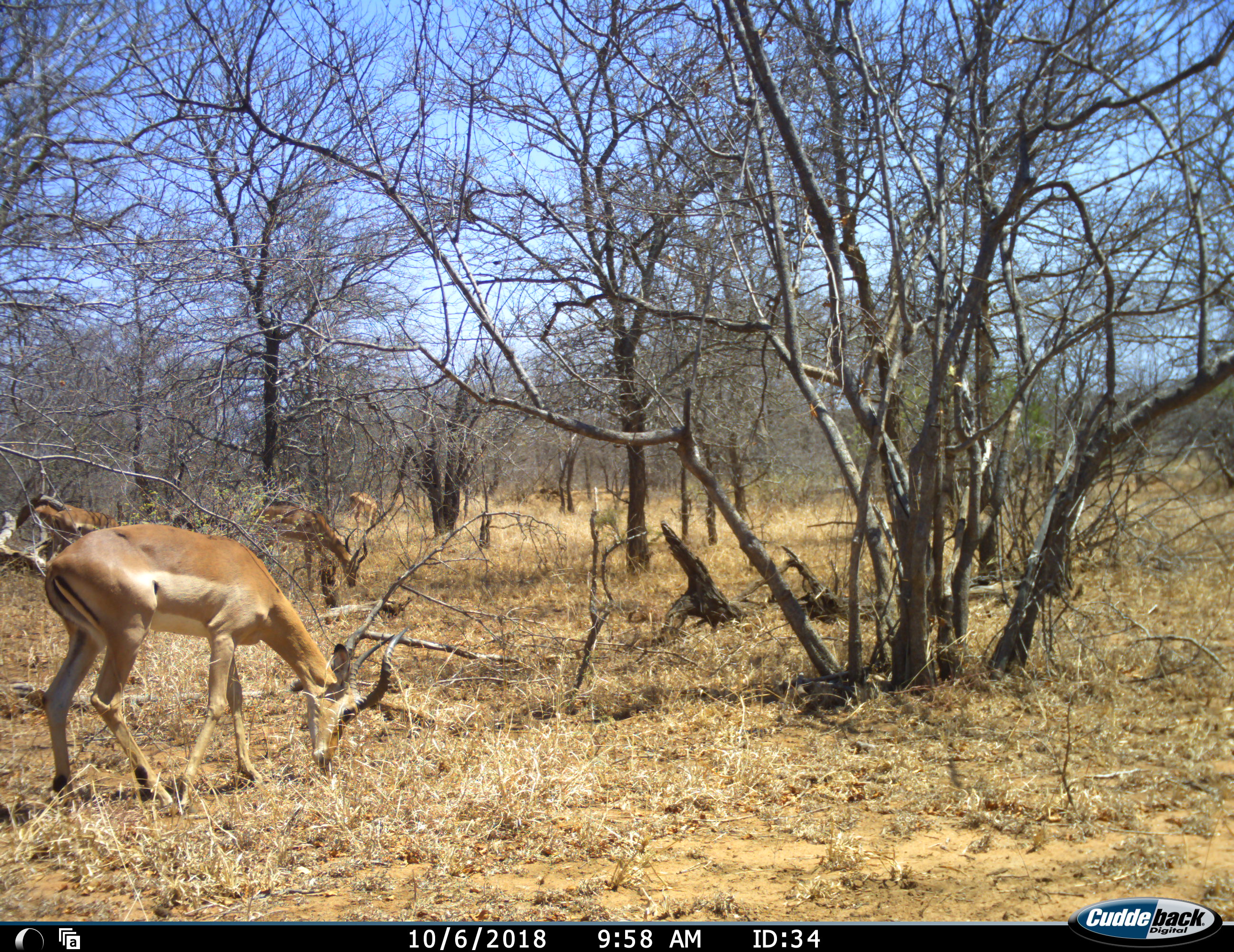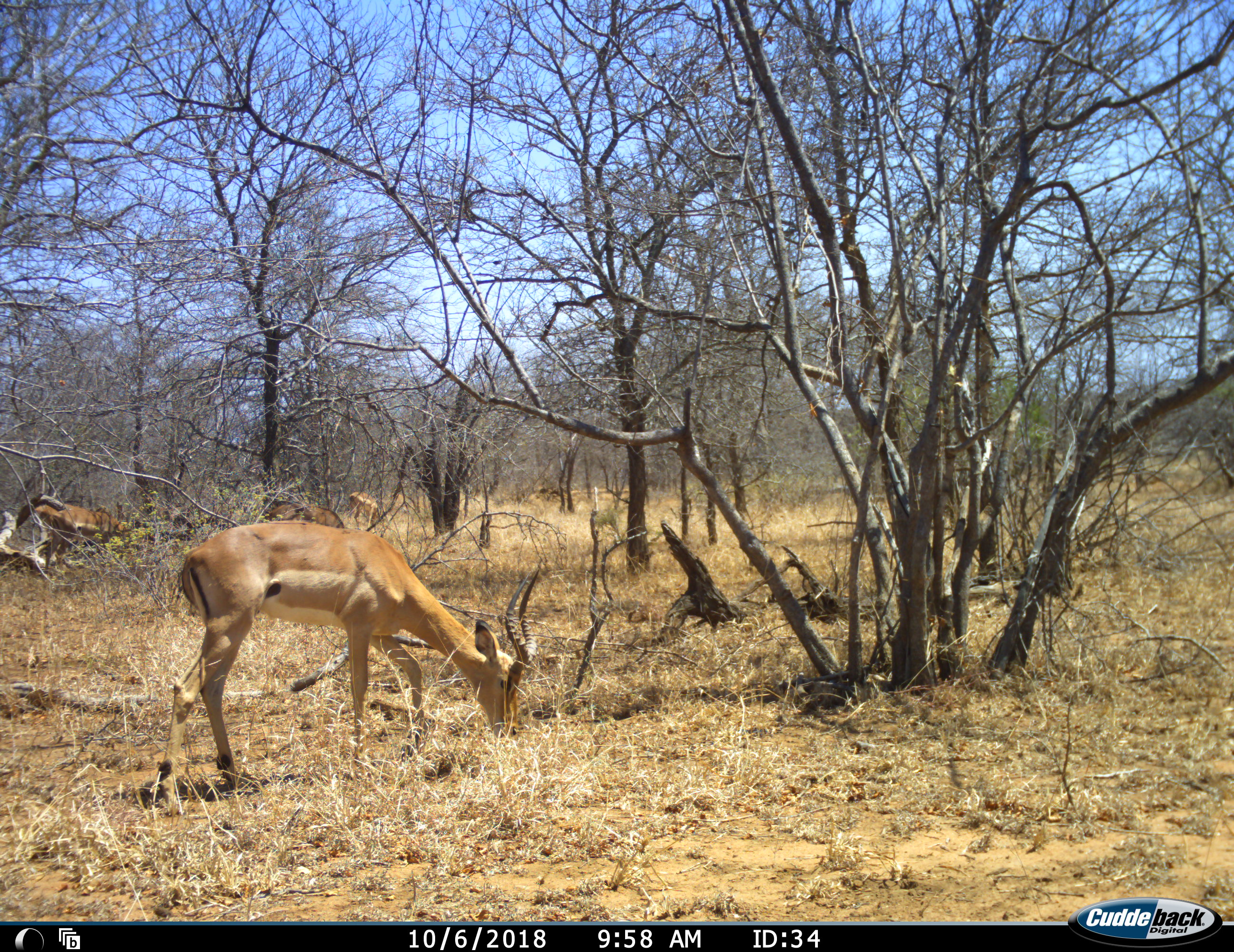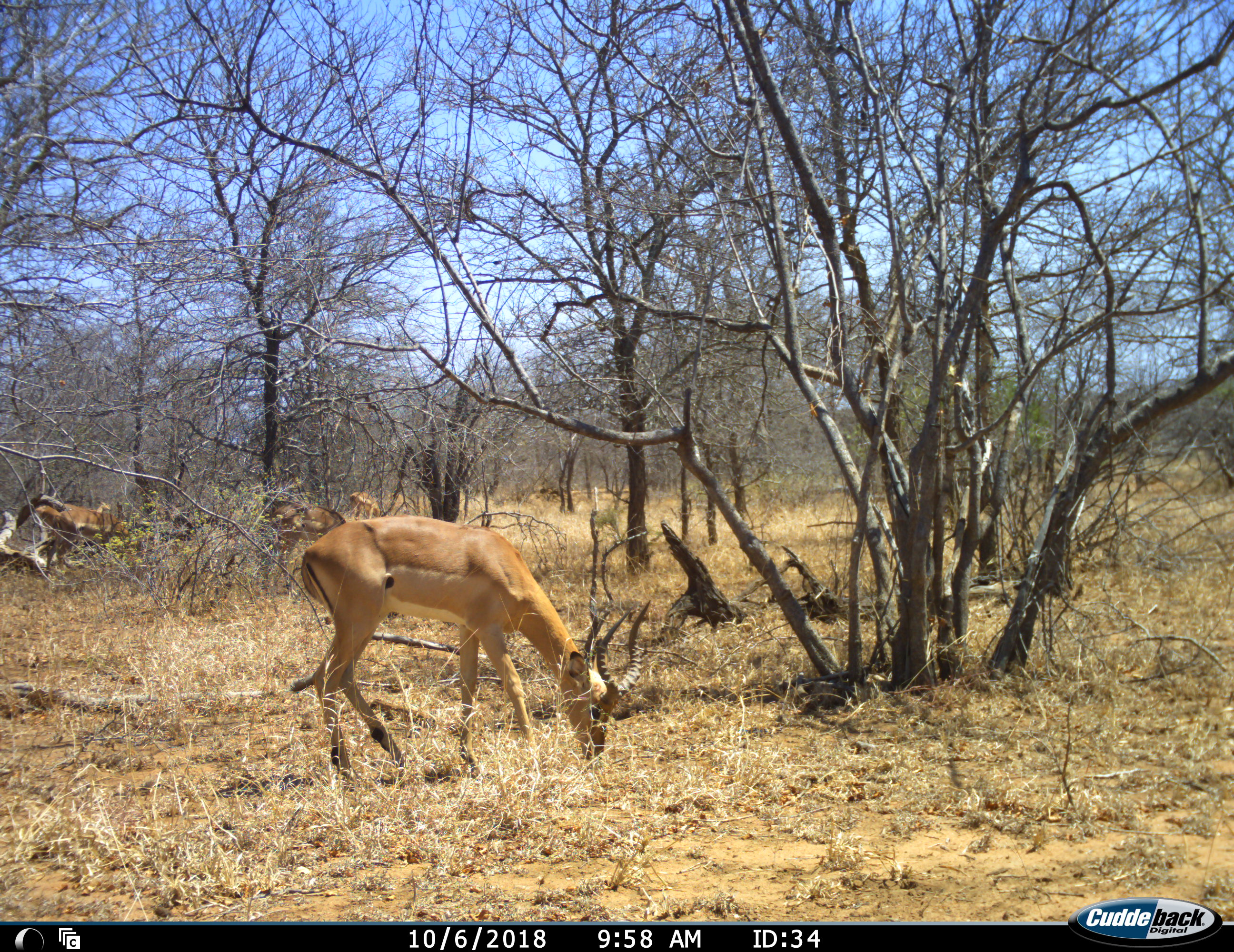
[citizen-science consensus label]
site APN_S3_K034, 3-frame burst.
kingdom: Animalia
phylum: Chordata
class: Mammalia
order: Artiodactyla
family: Bovidae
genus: Aepyceros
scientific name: Aepyceros melampus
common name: impala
Impala (Aepyceros melampus), count 4. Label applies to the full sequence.